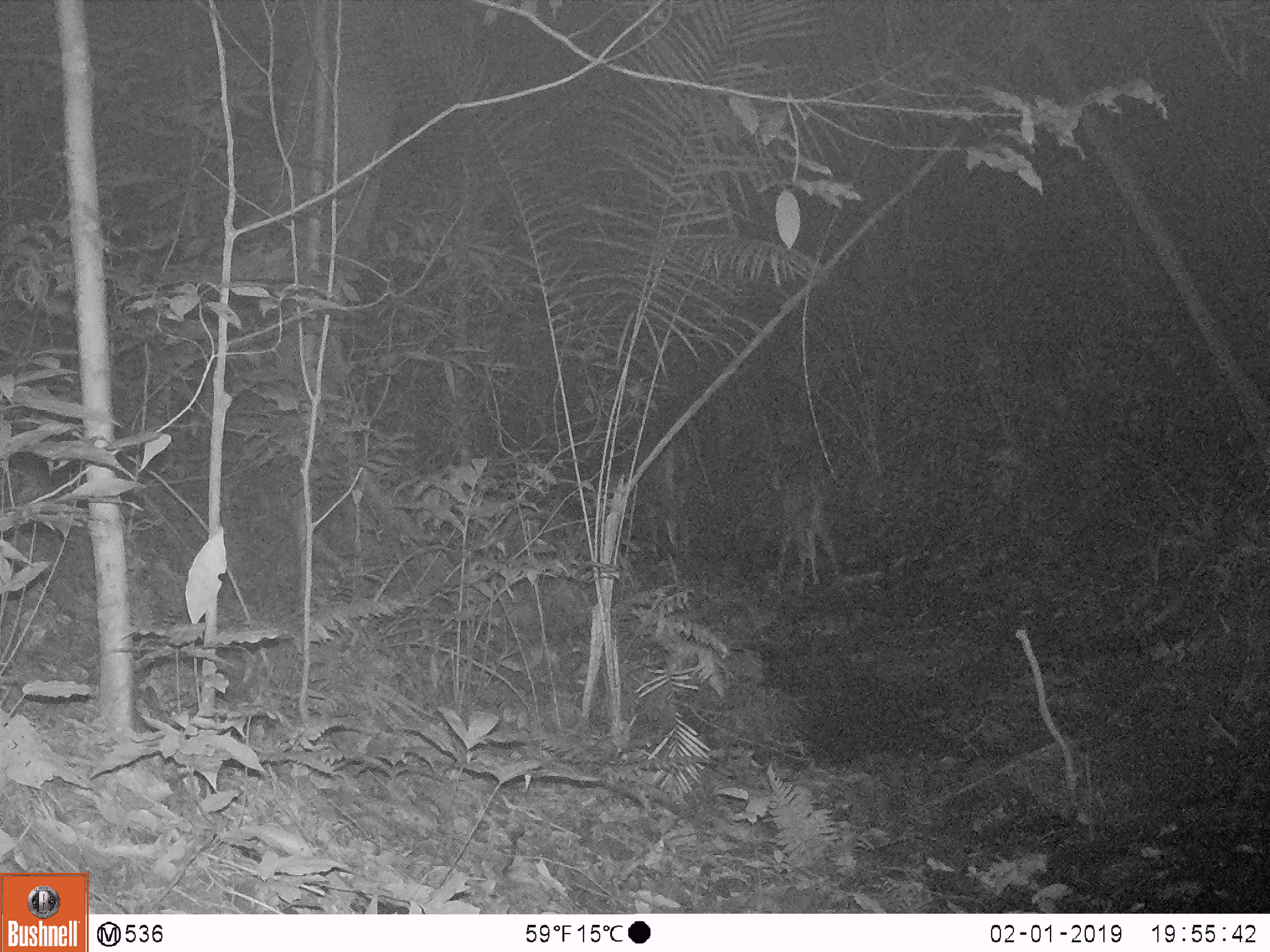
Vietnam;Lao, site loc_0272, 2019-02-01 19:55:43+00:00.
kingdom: Animalia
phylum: Chordata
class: Mammalia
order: Artiodactyla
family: Cervidae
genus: Rusa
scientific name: Rusa unicolor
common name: sambar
Sambar (Rusa unicolor). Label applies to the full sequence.